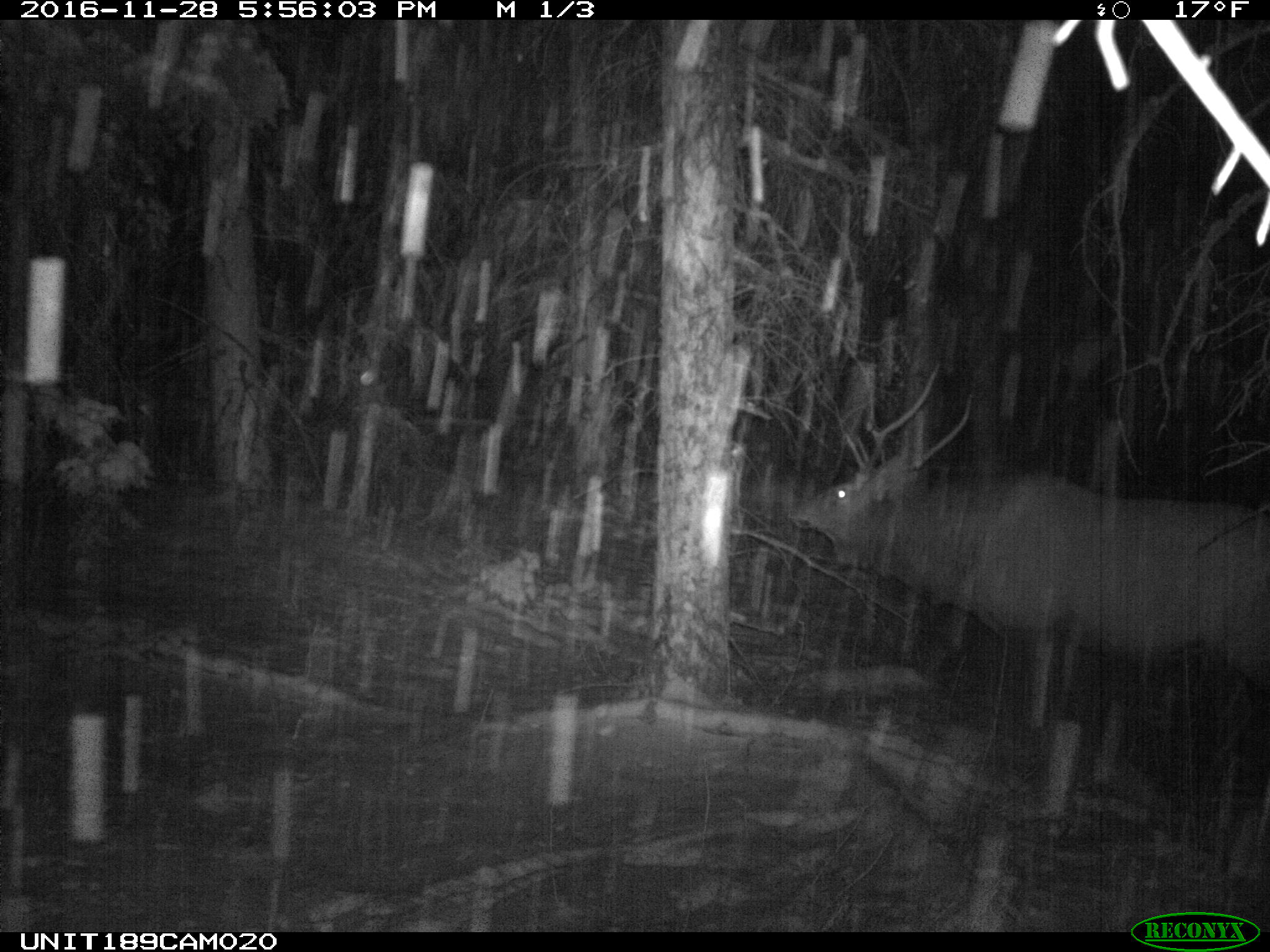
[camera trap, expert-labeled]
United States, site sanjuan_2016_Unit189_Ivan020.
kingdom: Animalia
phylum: Chordata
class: Mammalia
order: Artiodactyla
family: Cervidae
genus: Cervus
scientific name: Cervus elaphus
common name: red deer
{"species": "Cervus elaphus (red deer)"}